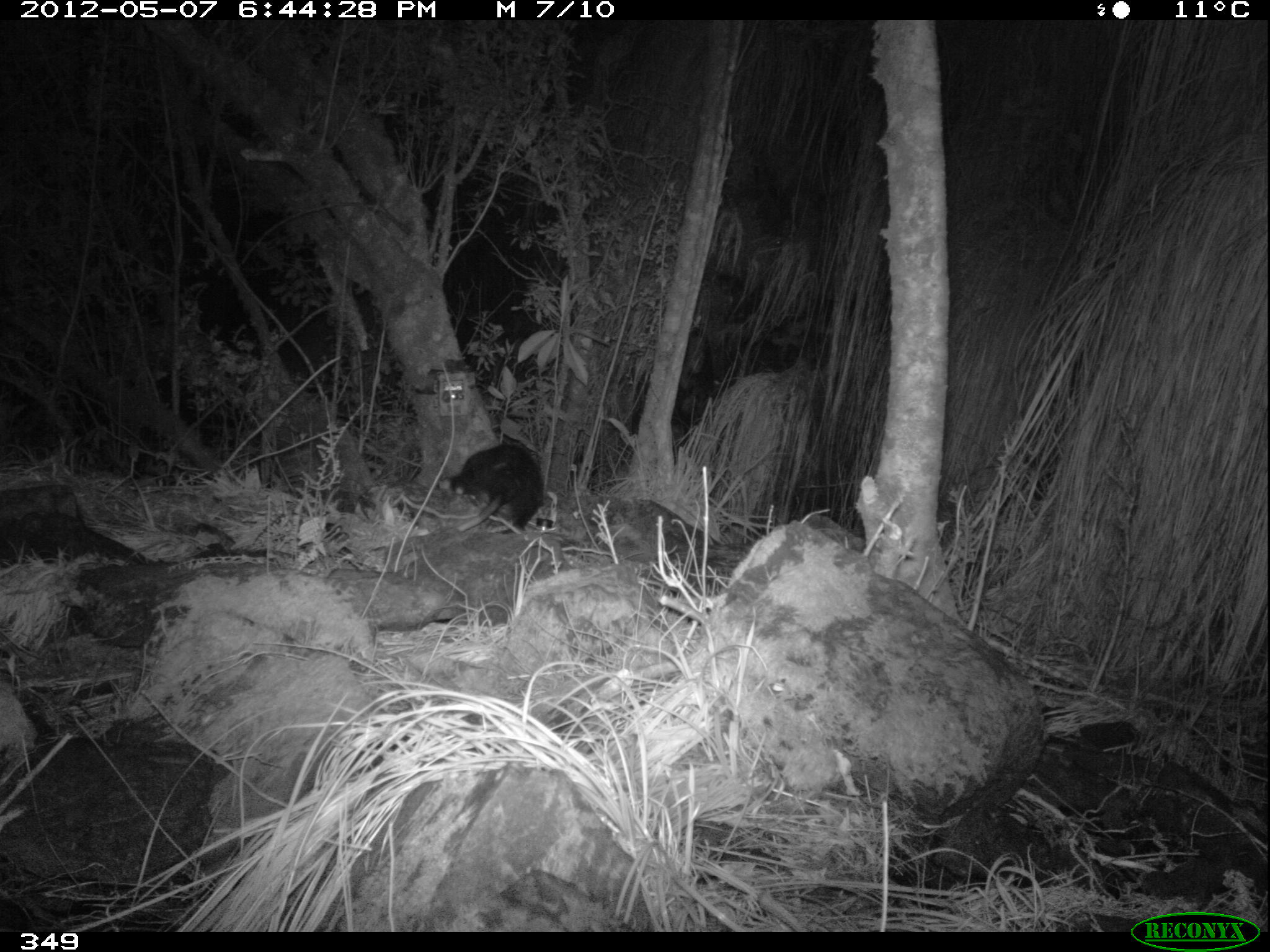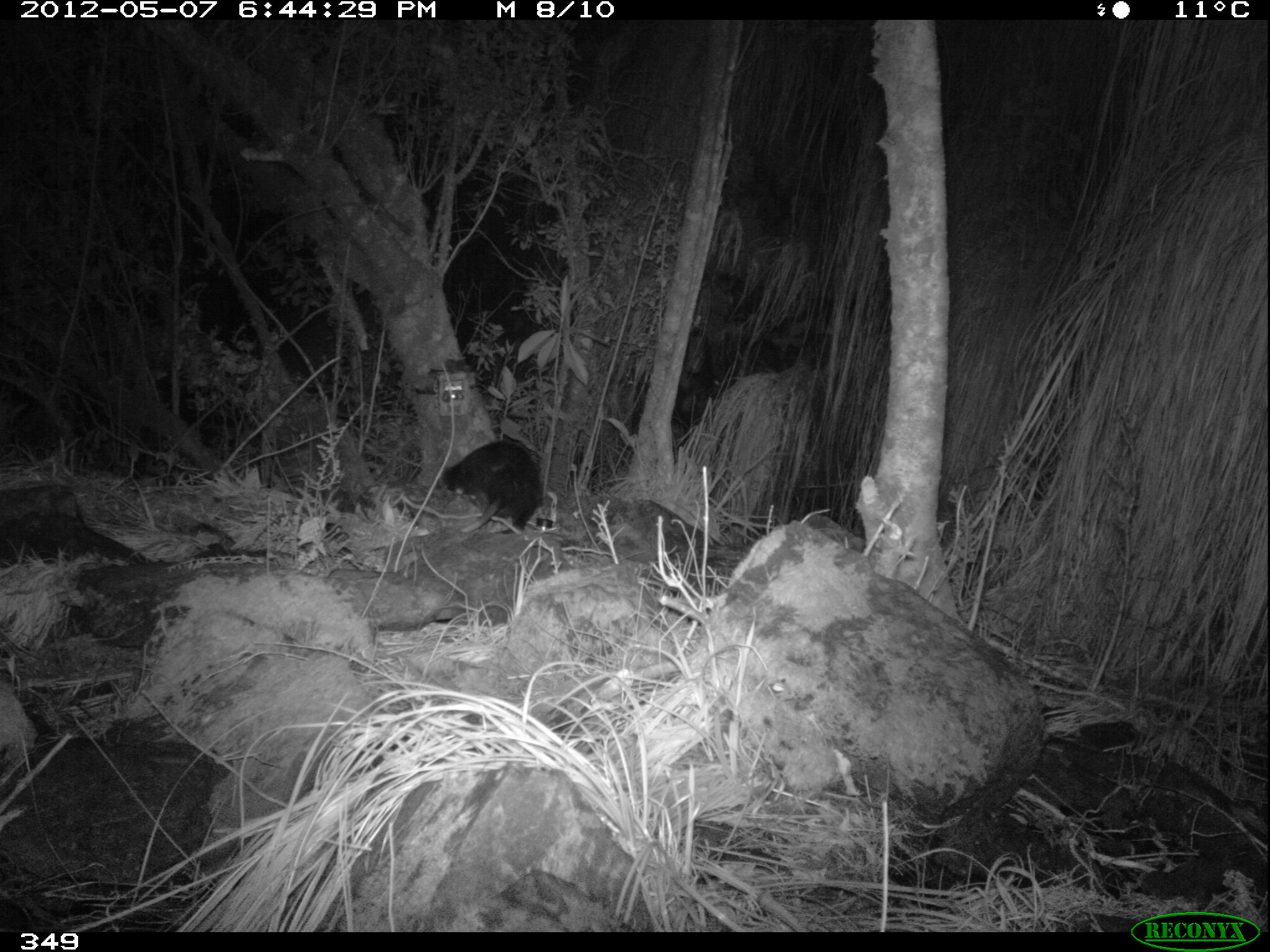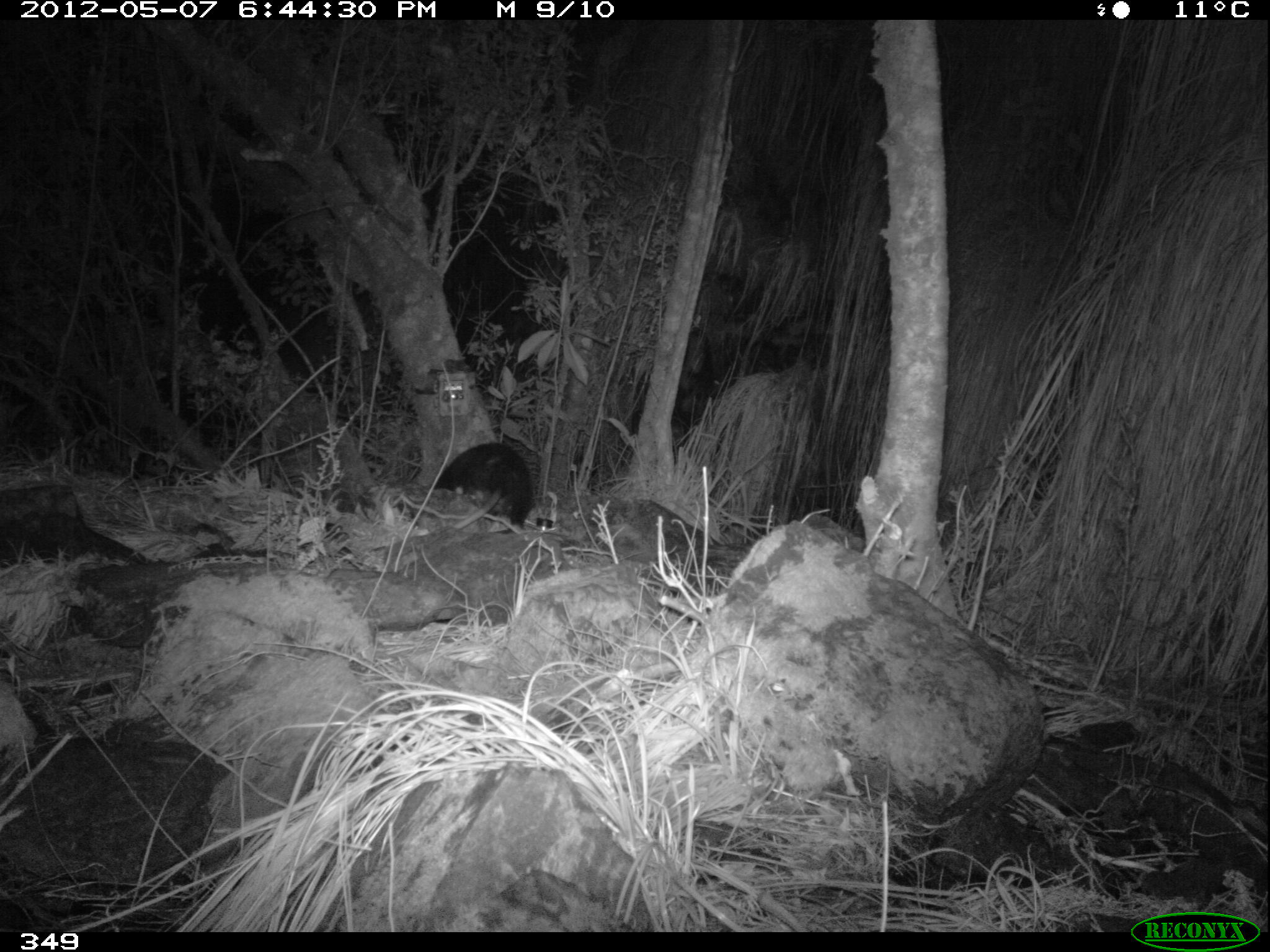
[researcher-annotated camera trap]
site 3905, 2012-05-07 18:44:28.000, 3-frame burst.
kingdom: Animalia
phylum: Chordata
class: Mammalia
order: Didelphimorphia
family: Didelphidae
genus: Didelphis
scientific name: Didelphis pernigra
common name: andean white-eared opossum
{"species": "Didelphis pernigra (andean white-eared opossum)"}